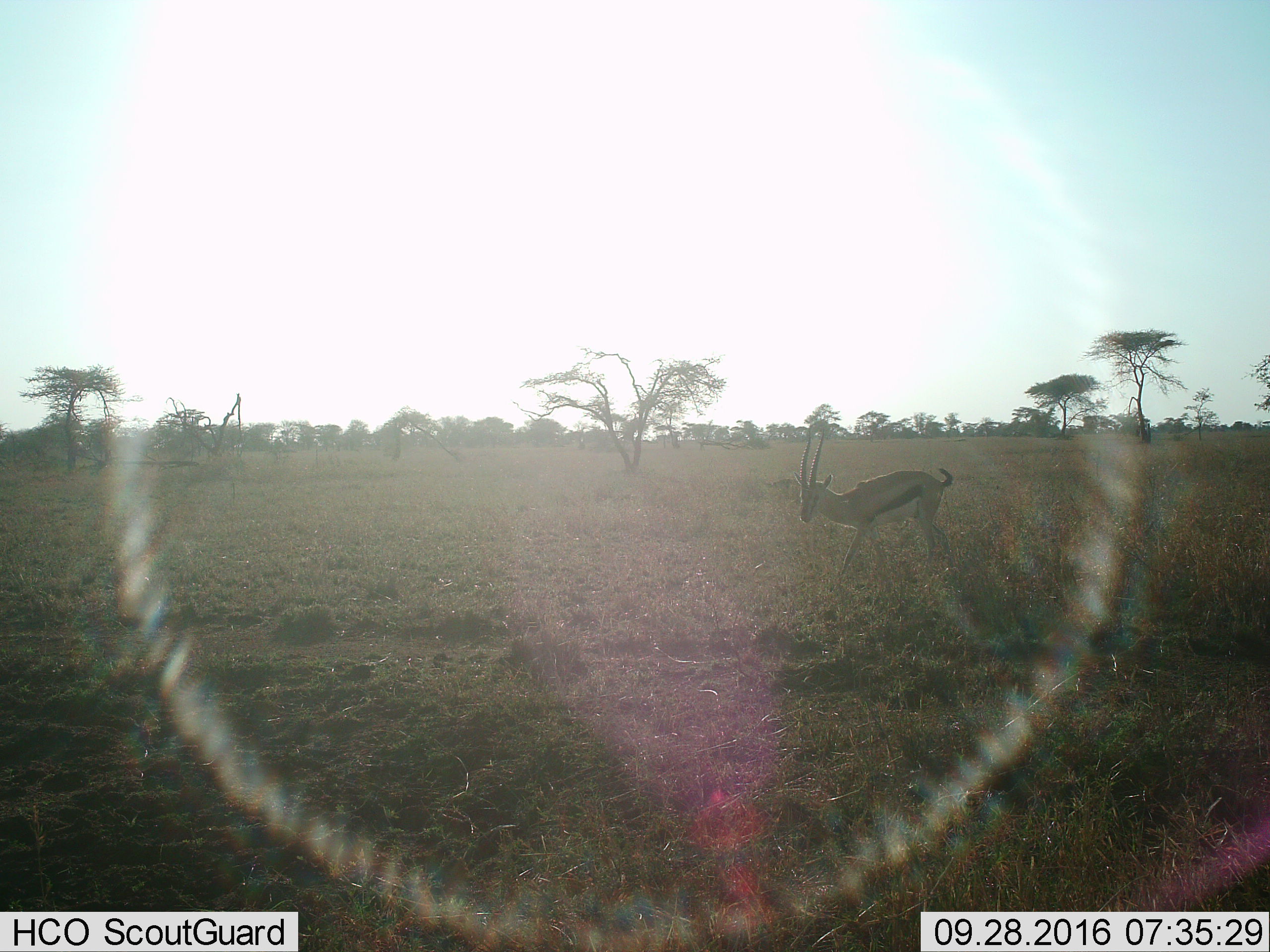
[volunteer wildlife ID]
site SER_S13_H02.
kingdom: Animalia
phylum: Chordata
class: Mammalia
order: Artiodactyla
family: Bovidae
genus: Eudorcas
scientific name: Eudorcas thomsonii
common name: thomson's gazelle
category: gazellethomsons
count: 1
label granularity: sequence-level